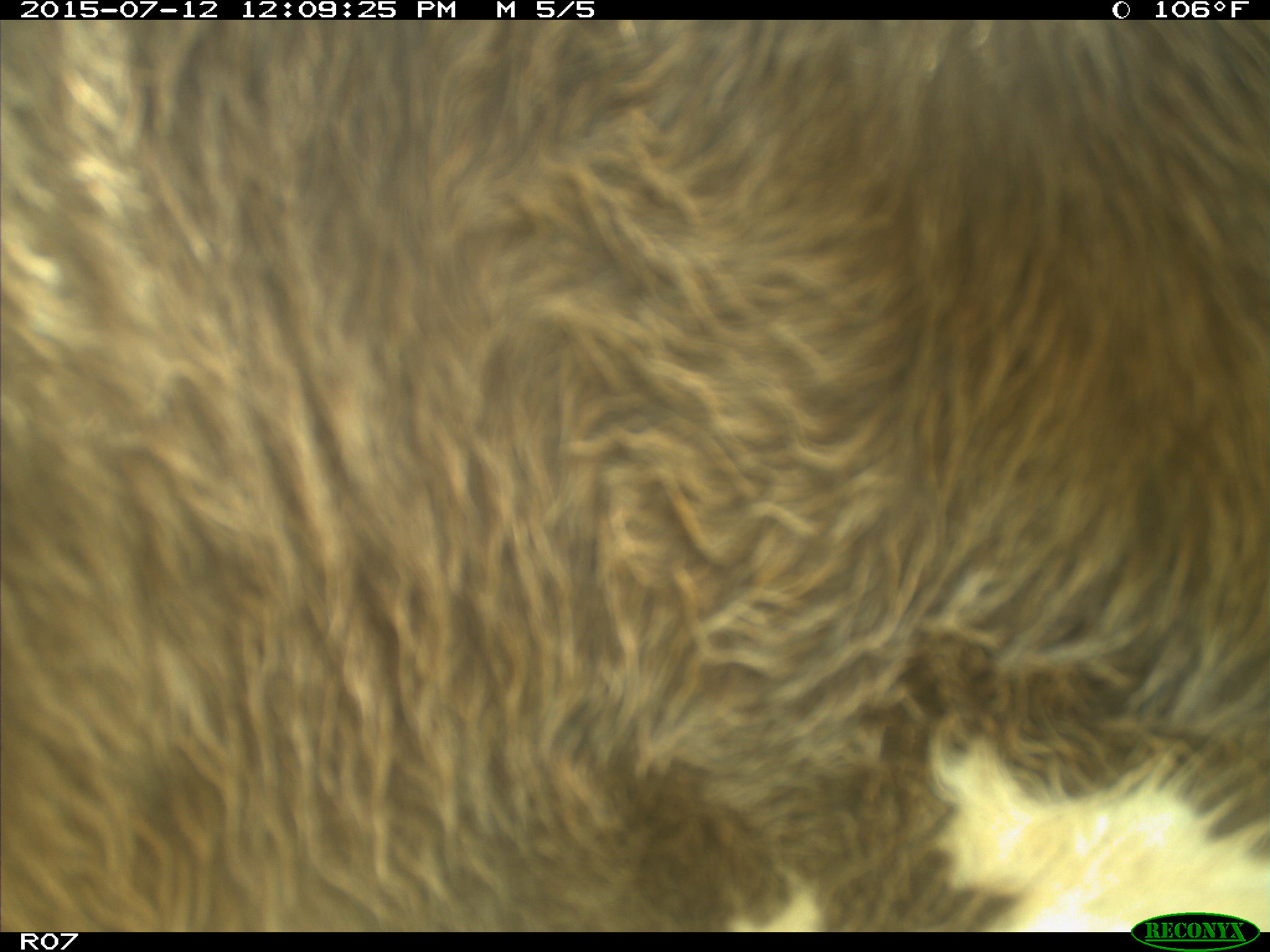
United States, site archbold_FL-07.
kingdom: Animalia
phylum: Chordata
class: Mammalia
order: Artiodactyla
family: Bovidae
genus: Bos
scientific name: Bos taurus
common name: domestic cow